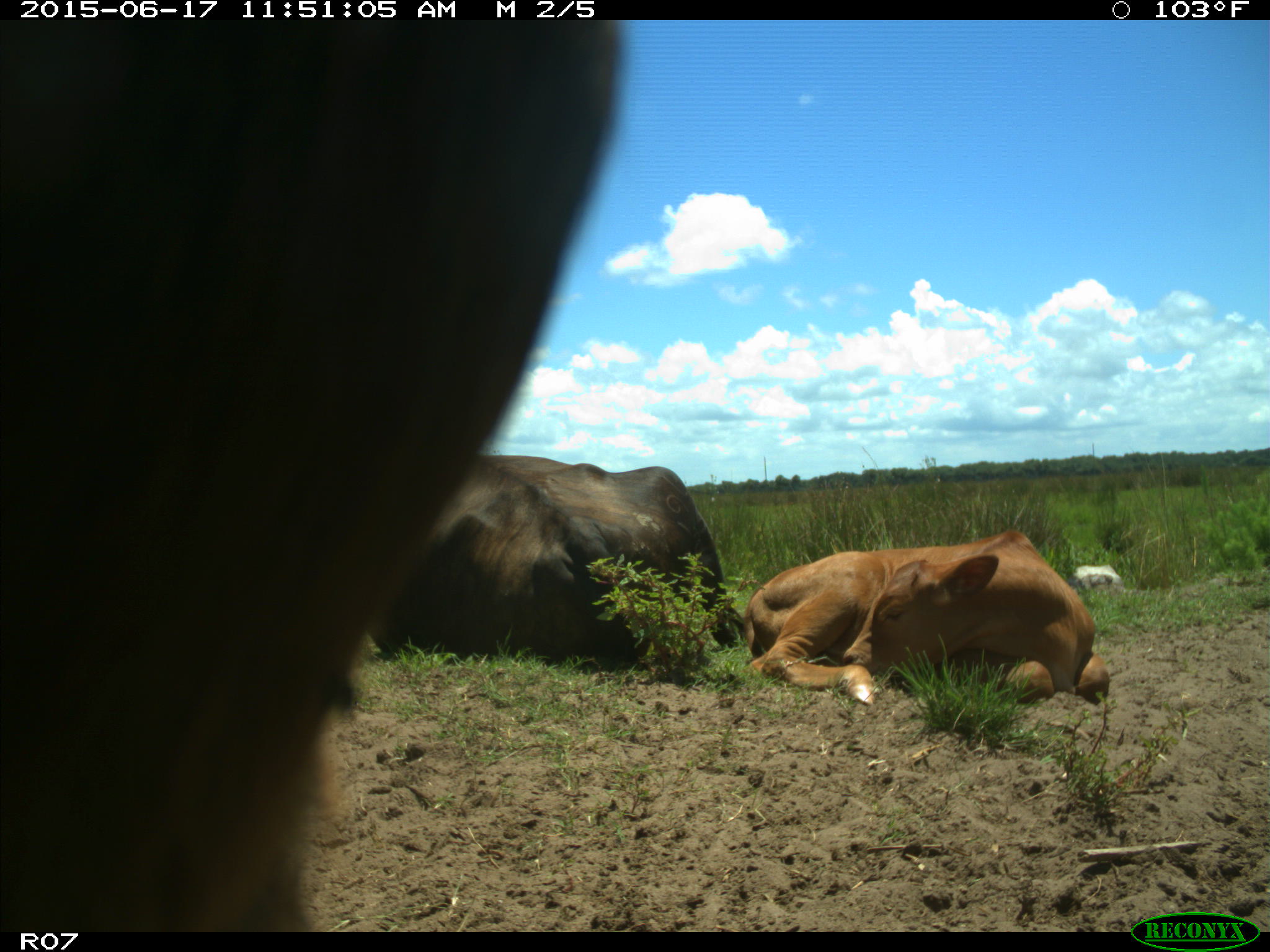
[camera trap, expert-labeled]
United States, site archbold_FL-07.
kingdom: Animalia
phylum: Chordata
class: Mammalia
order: Artiodactyla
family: Bovidae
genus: Bos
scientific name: Bos taurus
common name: domestic cow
Bos taurus (domestic cow).